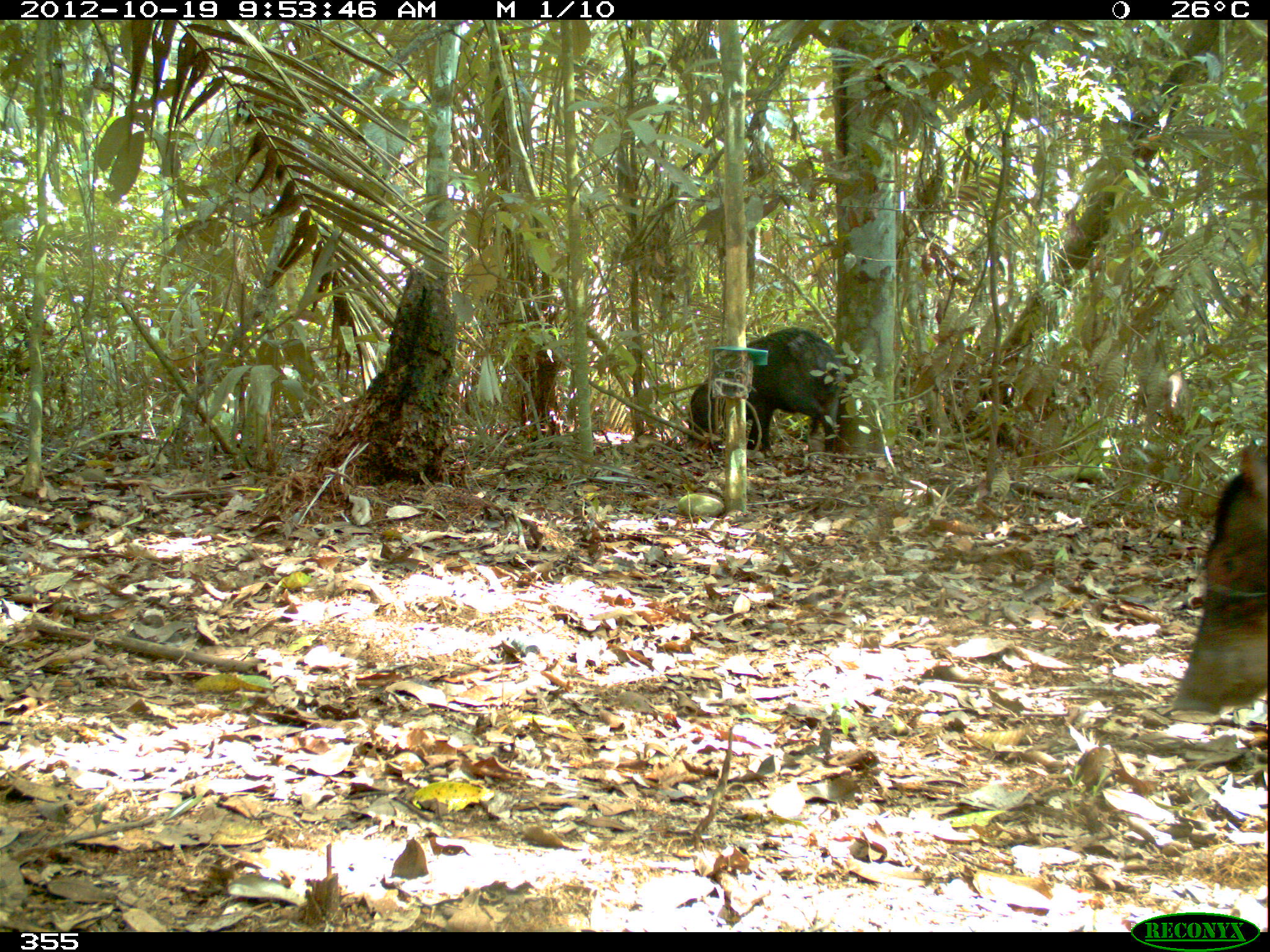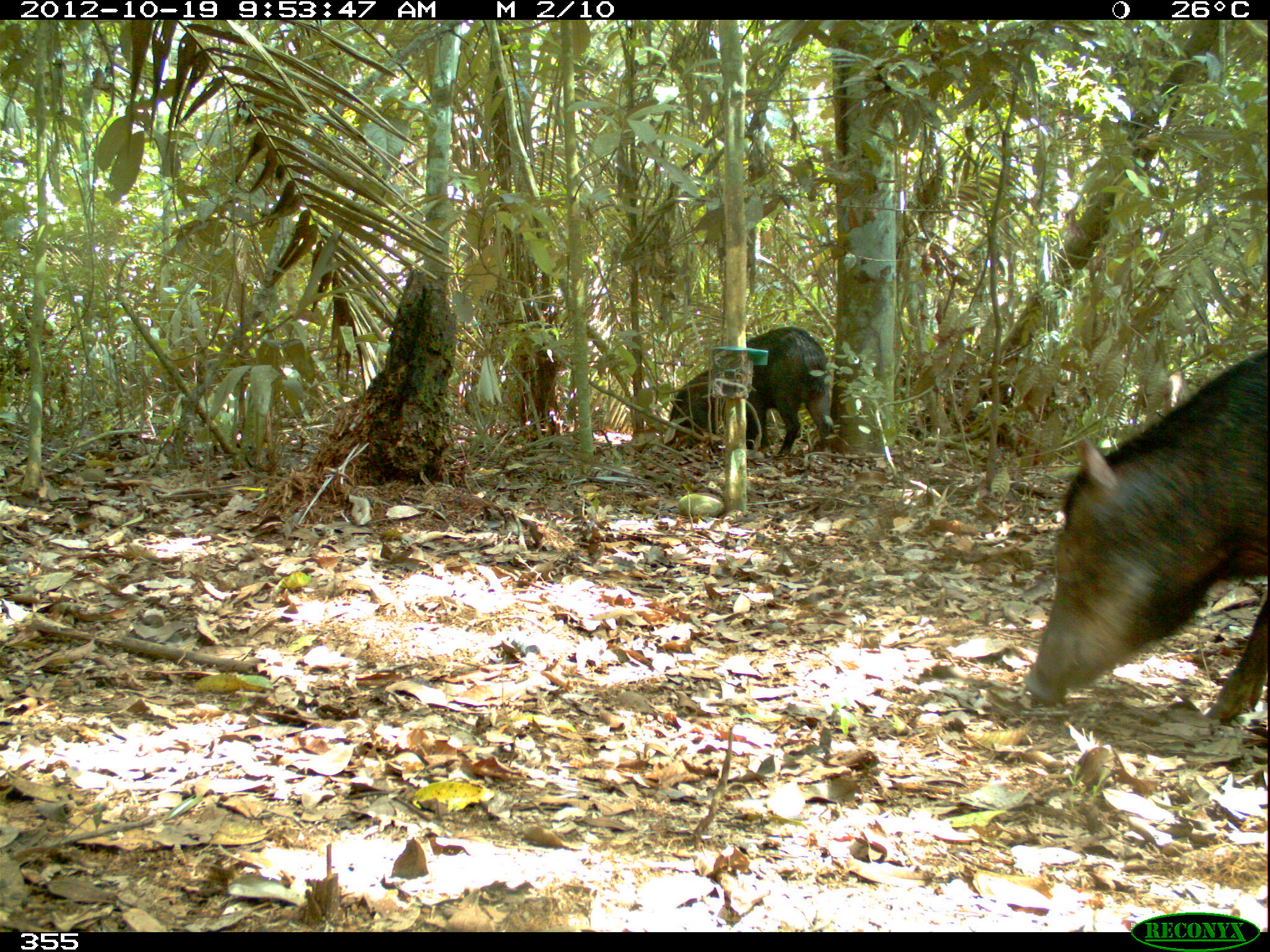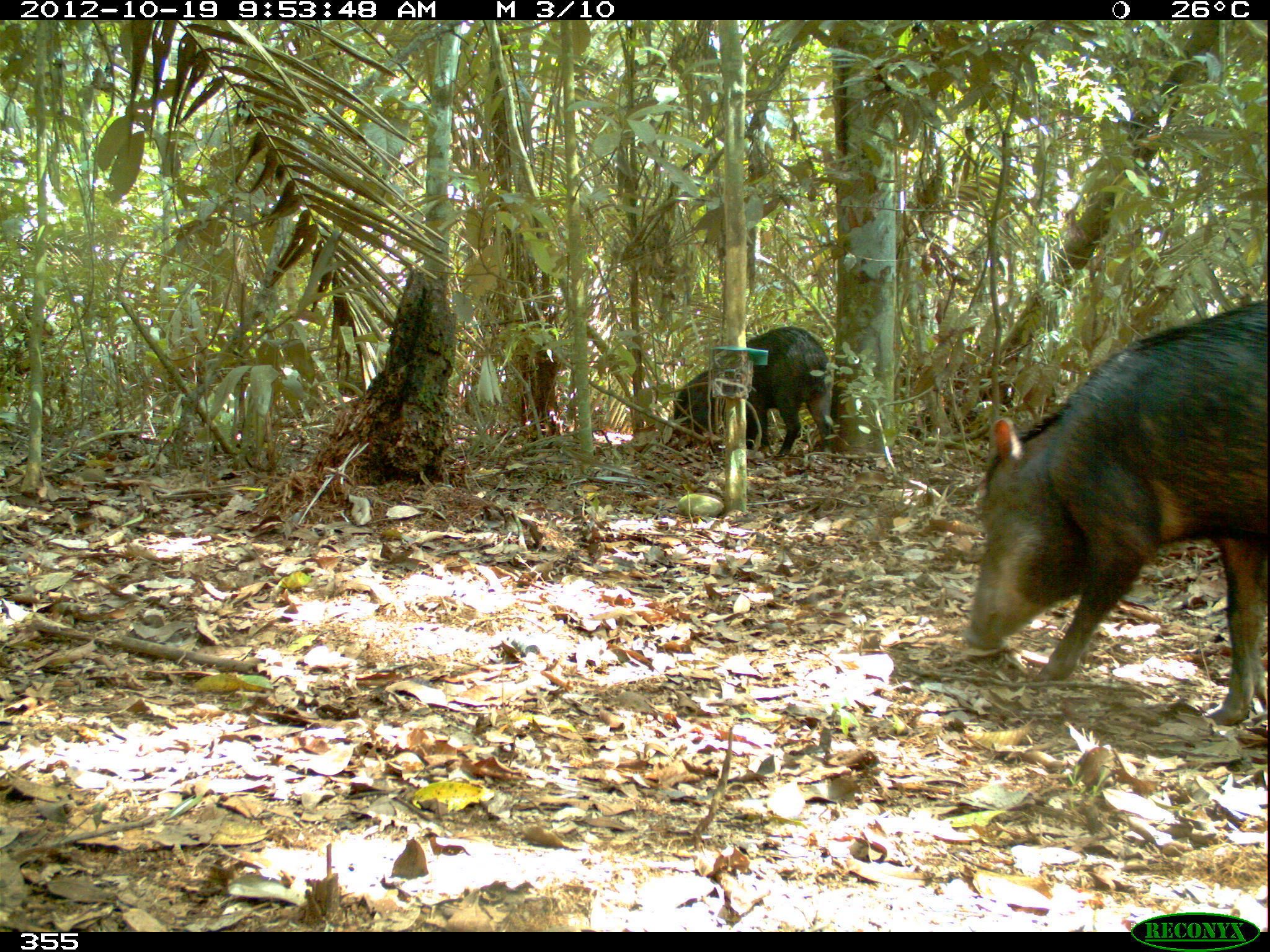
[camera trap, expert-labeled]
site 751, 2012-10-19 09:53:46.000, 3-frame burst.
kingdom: Animalia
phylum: Chordata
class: Mammalia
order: Artiodactyla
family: Tayassuidae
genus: Tayassu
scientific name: Tayassu pecari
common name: white-lipped peccary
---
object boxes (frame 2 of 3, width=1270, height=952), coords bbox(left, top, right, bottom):
tayassu pecari: bbox(1018, 340, 1266, 727); bbox(661, 323, 836, 461)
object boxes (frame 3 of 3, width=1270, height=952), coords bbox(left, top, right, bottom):
tayassu pecari: bbox(956, 294, 1267, 726); bbox(669, 323, 838, 460)